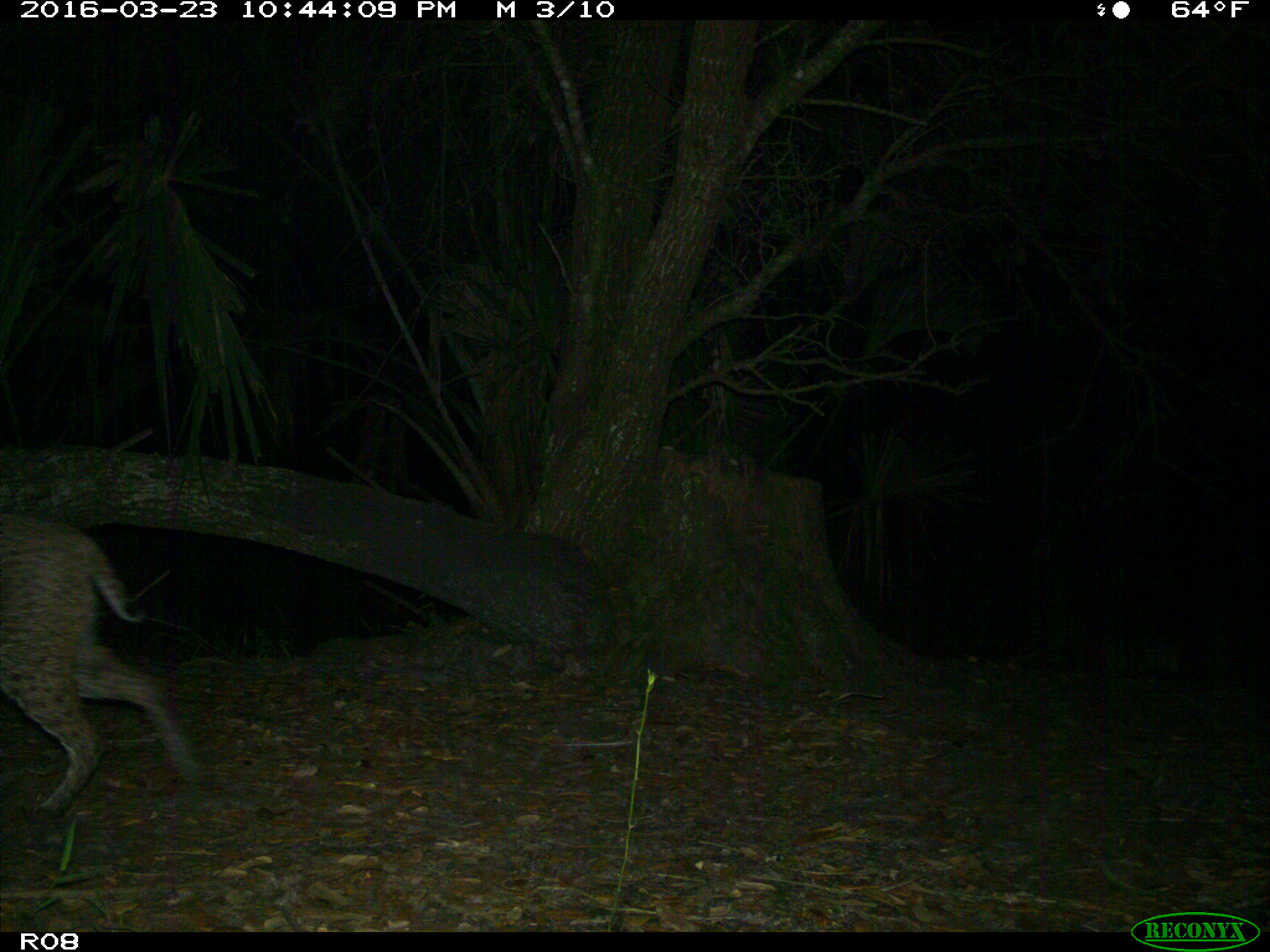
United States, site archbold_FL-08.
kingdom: Animalia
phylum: Chordata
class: Mammalia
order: Carnivora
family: Felidae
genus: Lynx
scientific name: Lynx rufus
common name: bobcat